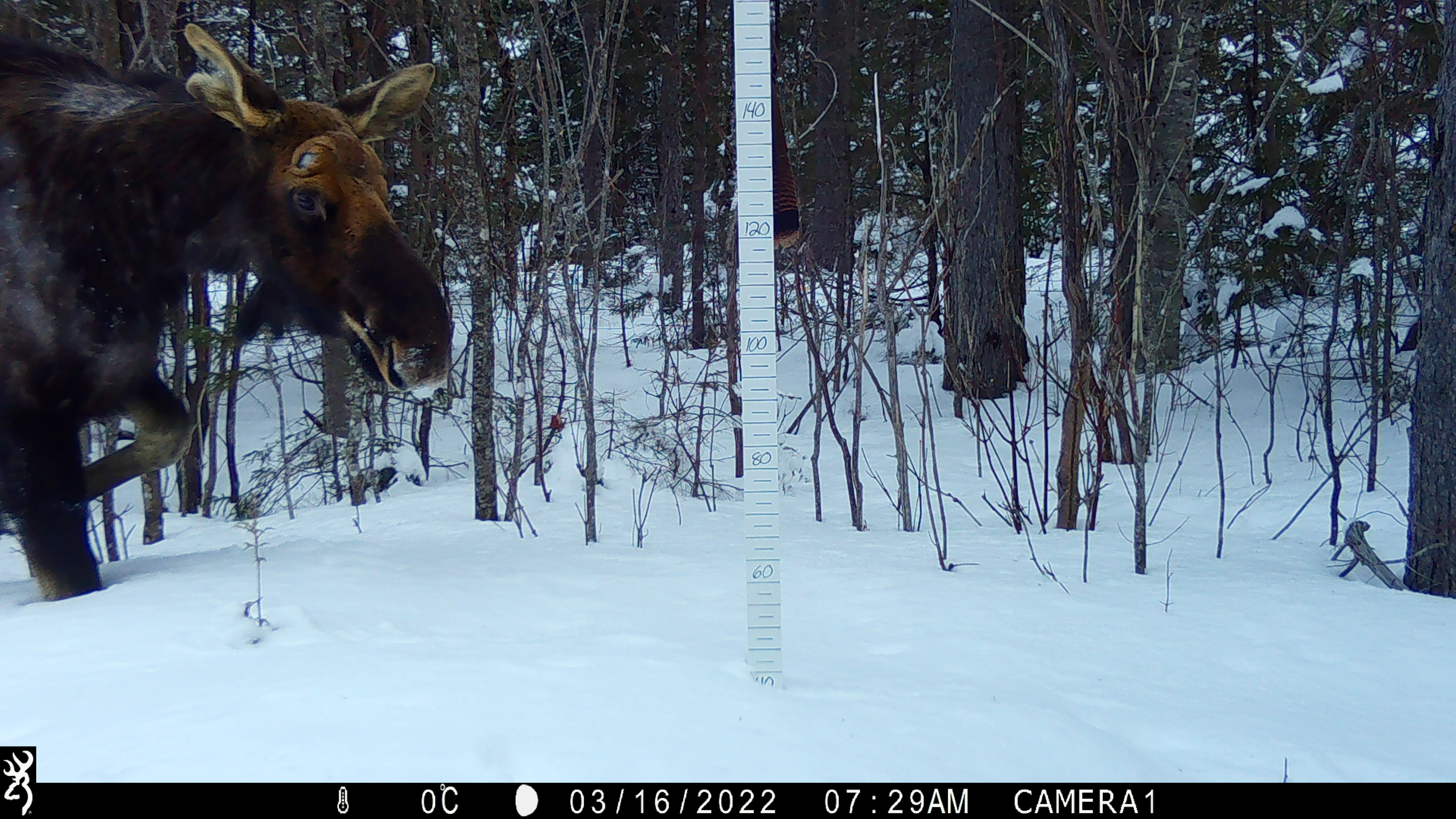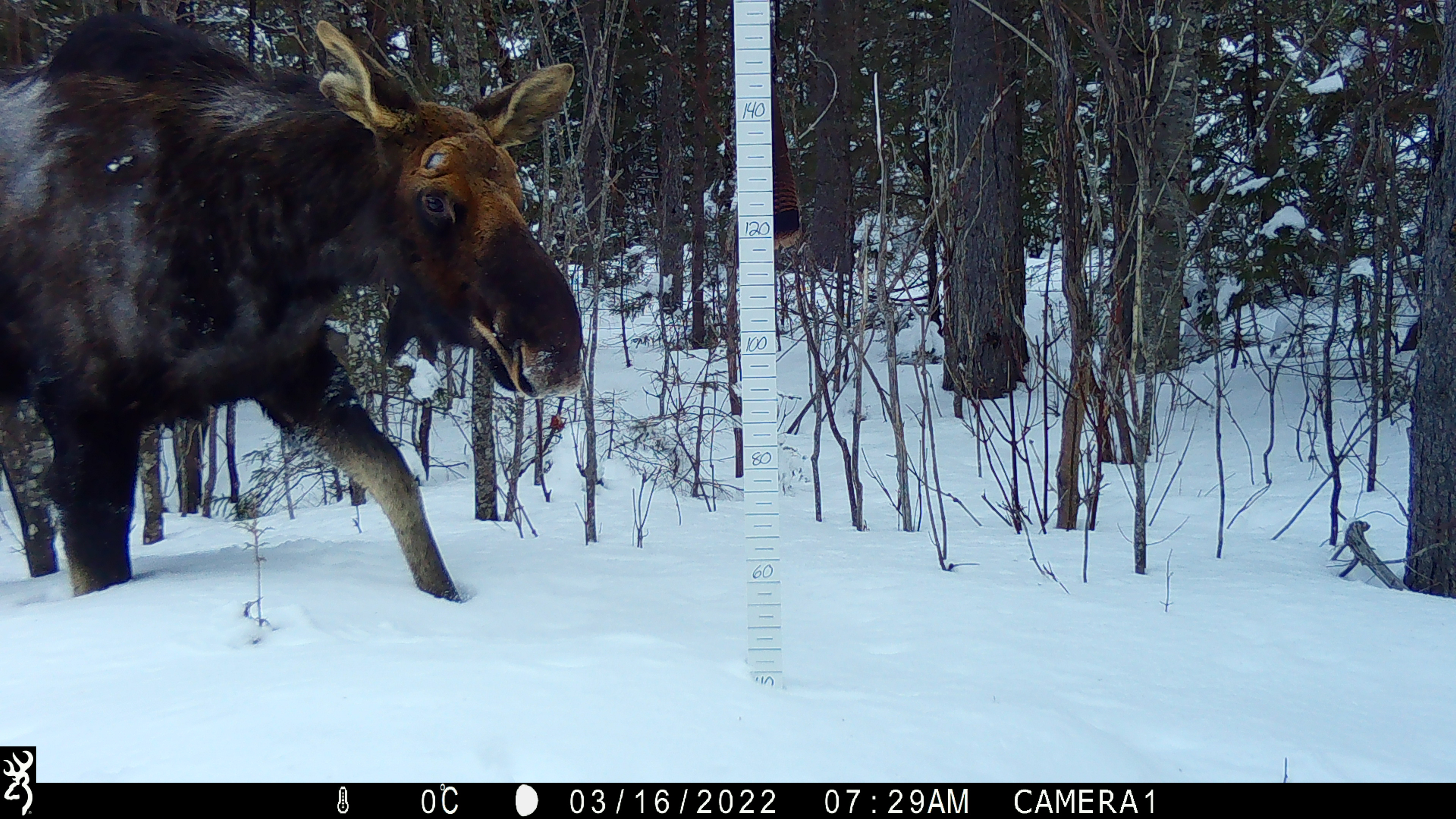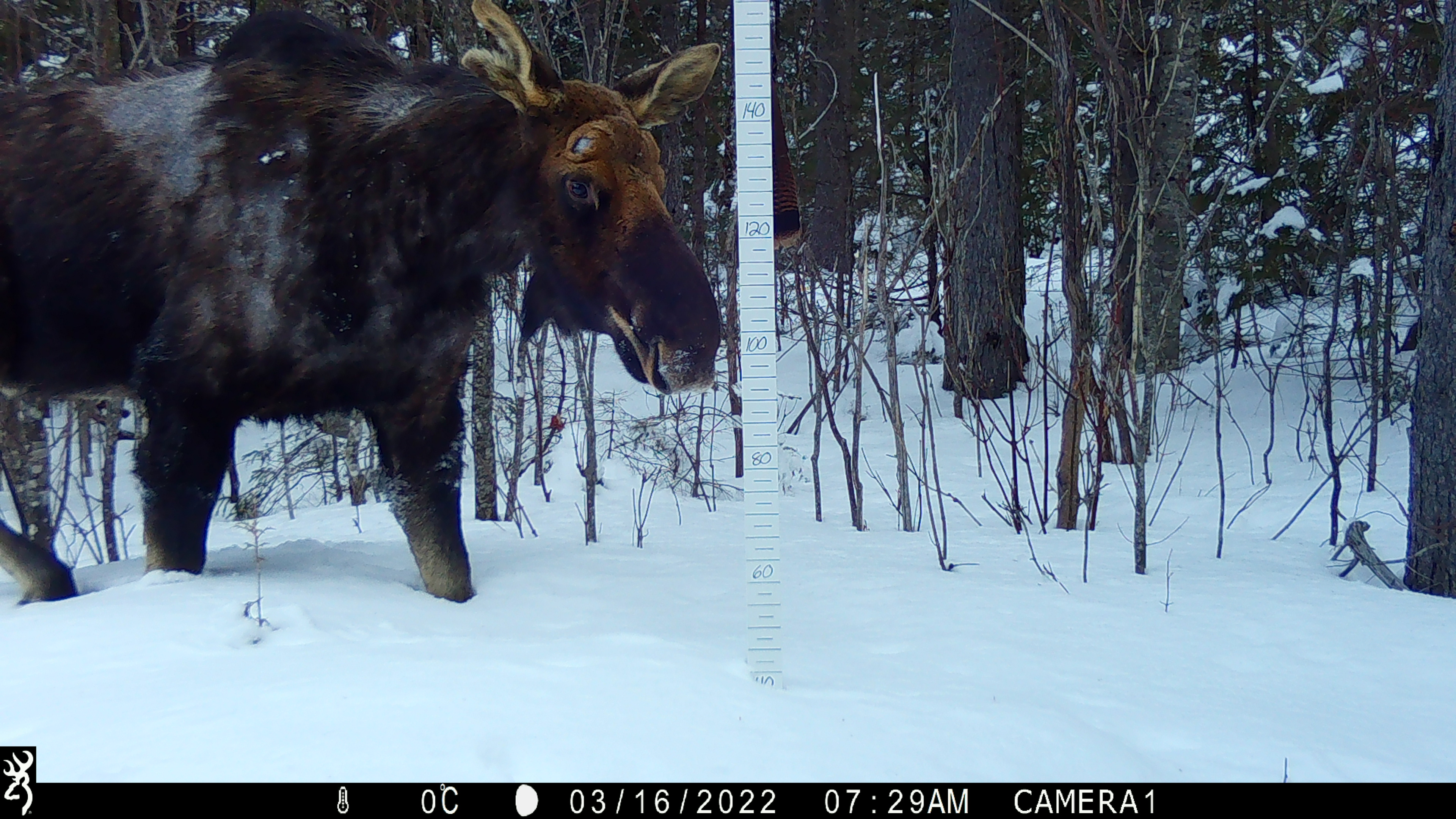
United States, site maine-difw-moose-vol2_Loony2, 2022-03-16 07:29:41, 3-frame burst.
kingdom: Animalia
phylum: Chordata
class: Mammalia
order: Artiodactyla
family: Cervidae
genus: Alces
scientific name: Alces alces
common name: moose